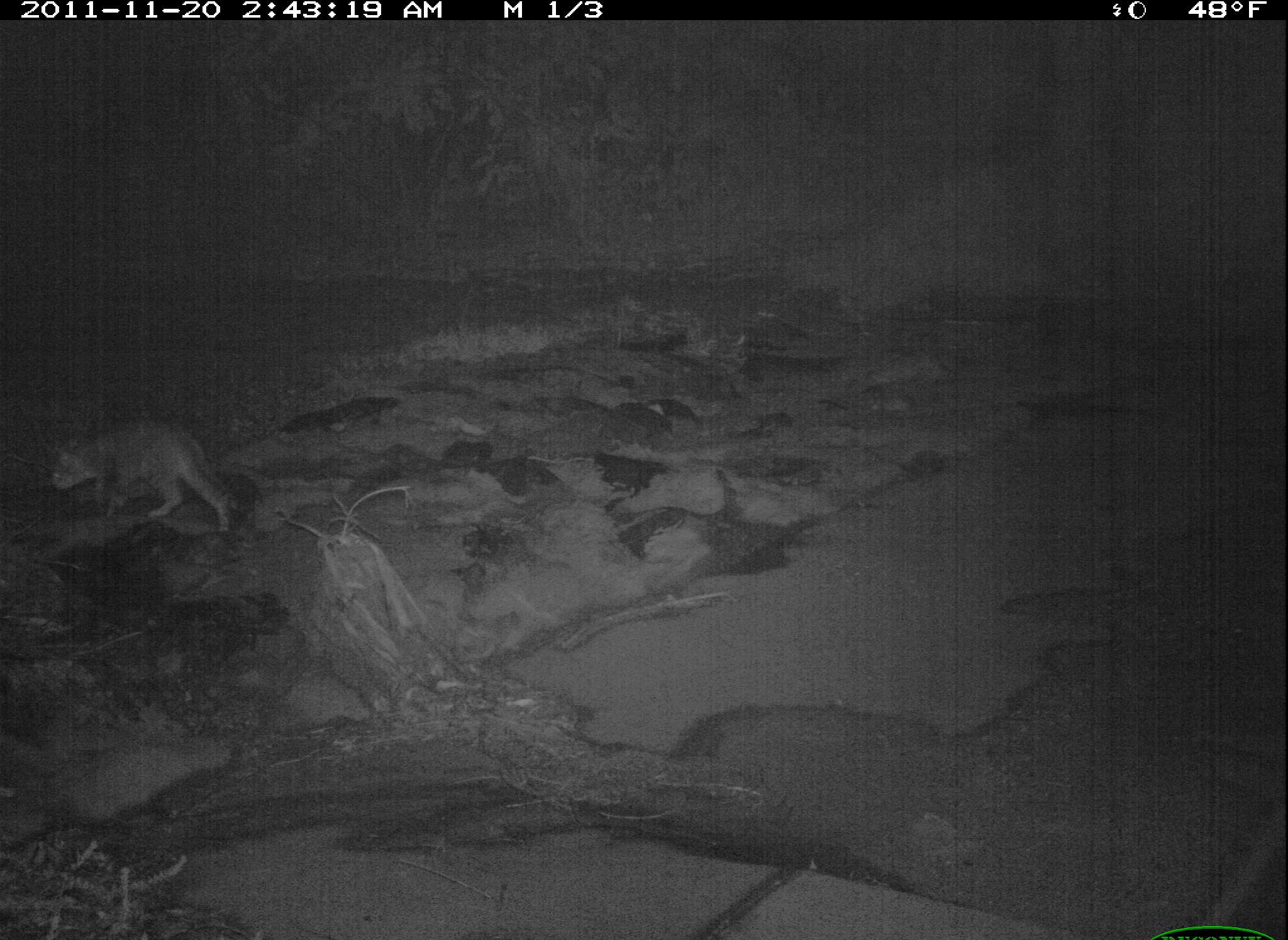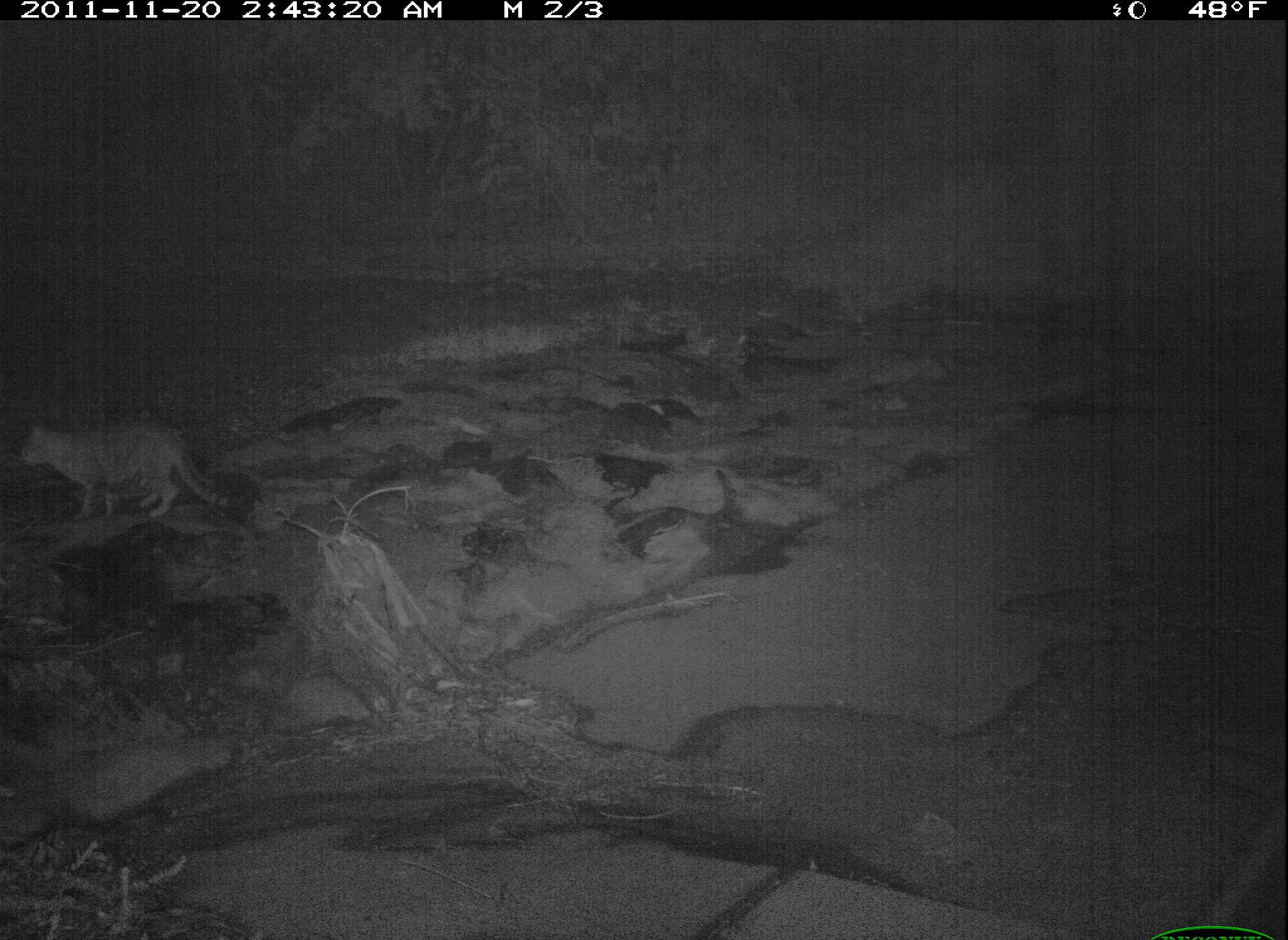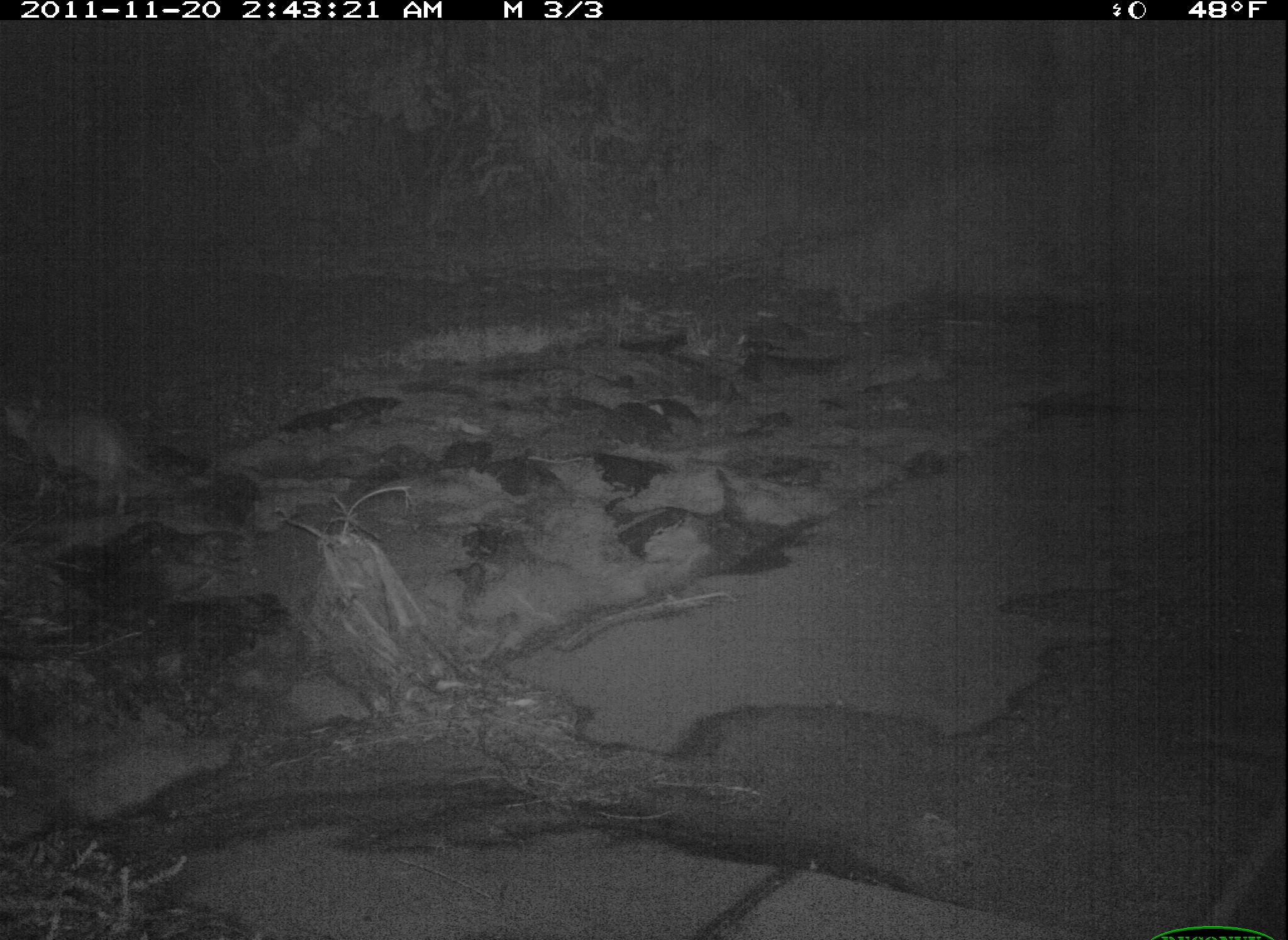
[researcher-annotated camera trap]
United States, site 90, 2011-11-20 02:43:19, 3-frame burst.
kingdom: Animalia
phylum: Chordata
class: Mammalia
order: Carnivora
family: Felidae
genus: Felis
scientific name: Felis catus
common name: cat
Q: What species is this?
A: Cat (Felis catus).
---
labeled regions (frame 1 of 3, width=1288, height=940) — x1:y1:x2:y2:
cat: 34:409:267:557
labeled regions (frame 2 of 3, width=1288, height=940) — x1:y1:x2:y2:
cat: 14:408:248:536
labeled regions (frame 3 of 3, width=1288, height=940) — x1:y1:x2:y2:
cat: 2:391:174:523